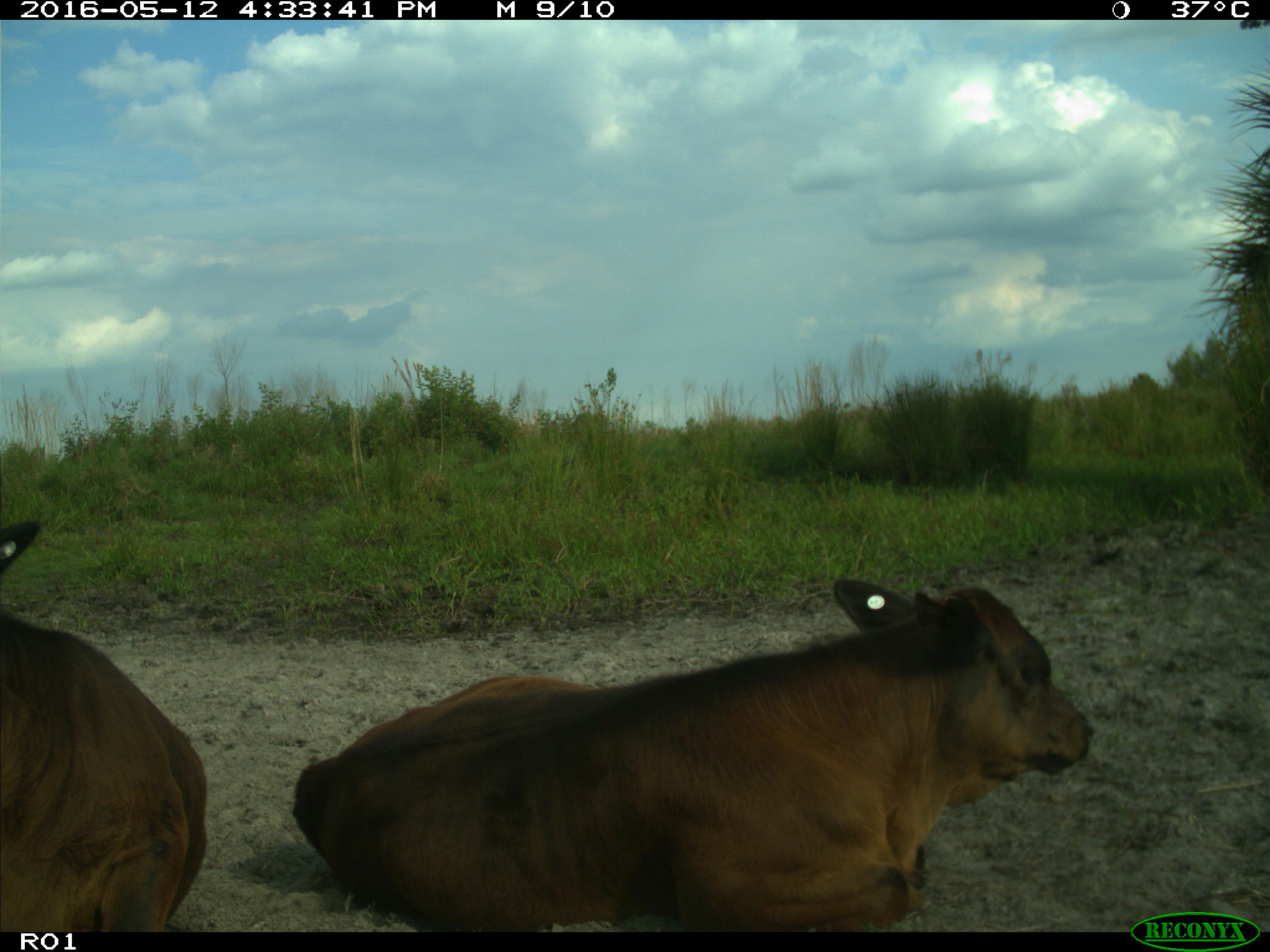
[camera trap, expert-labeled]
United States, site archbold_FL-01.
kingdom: Animalia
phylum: Chordata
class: Mammalia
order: Artiodactyla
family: Bovidae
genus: Bos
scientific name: Bos taurus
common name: domestic cow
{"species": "Bos taurus (domestic cow)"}